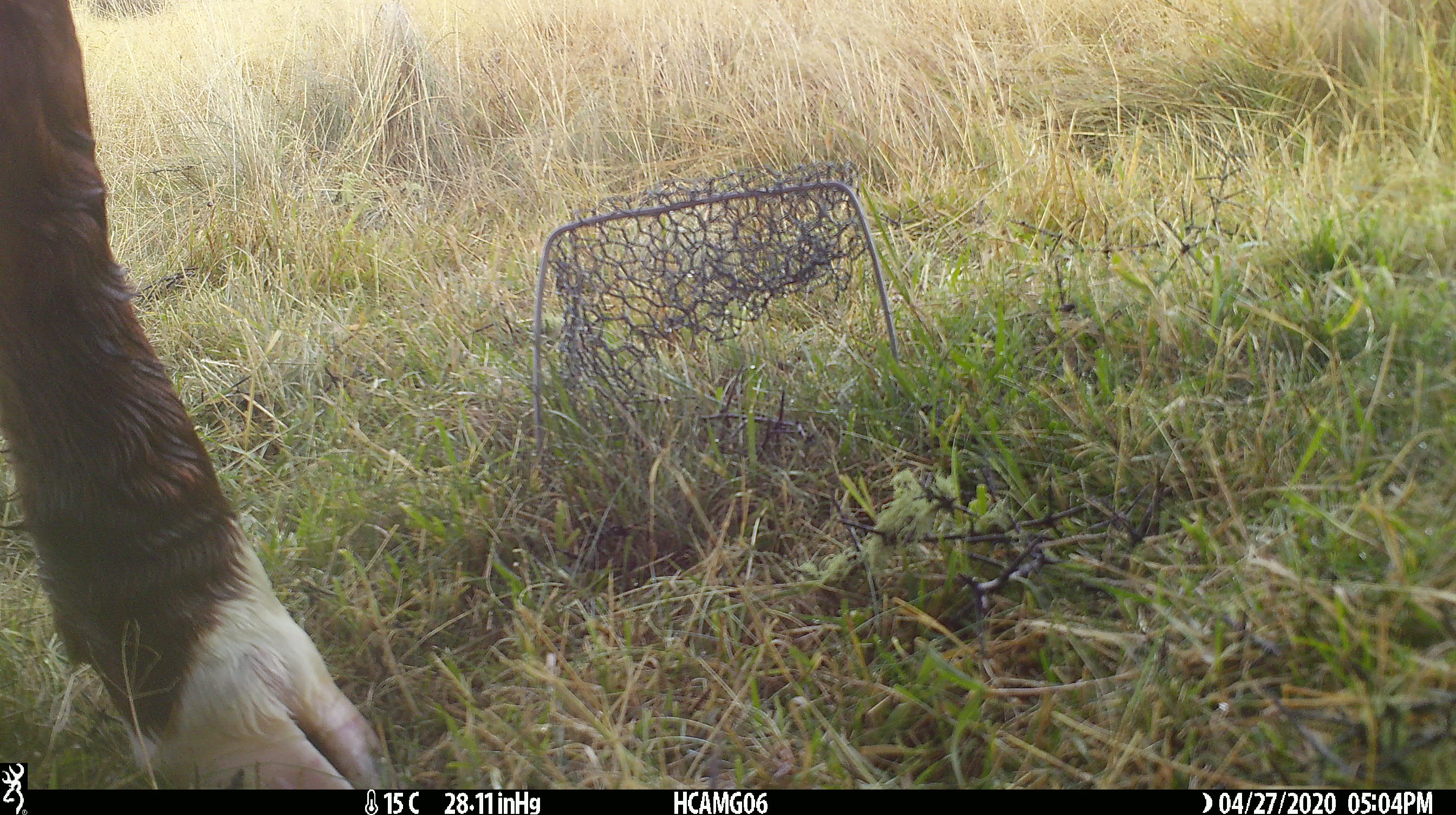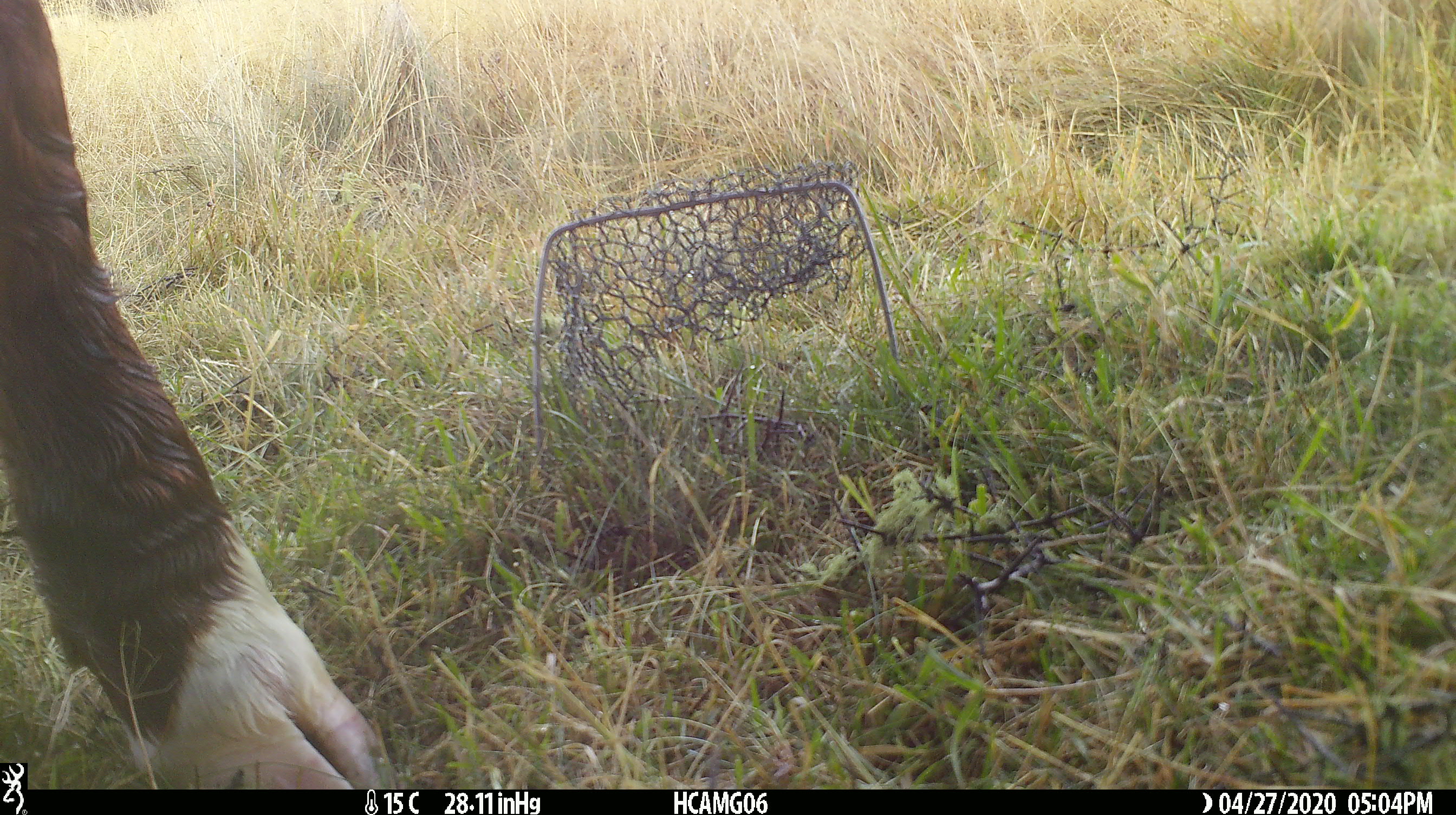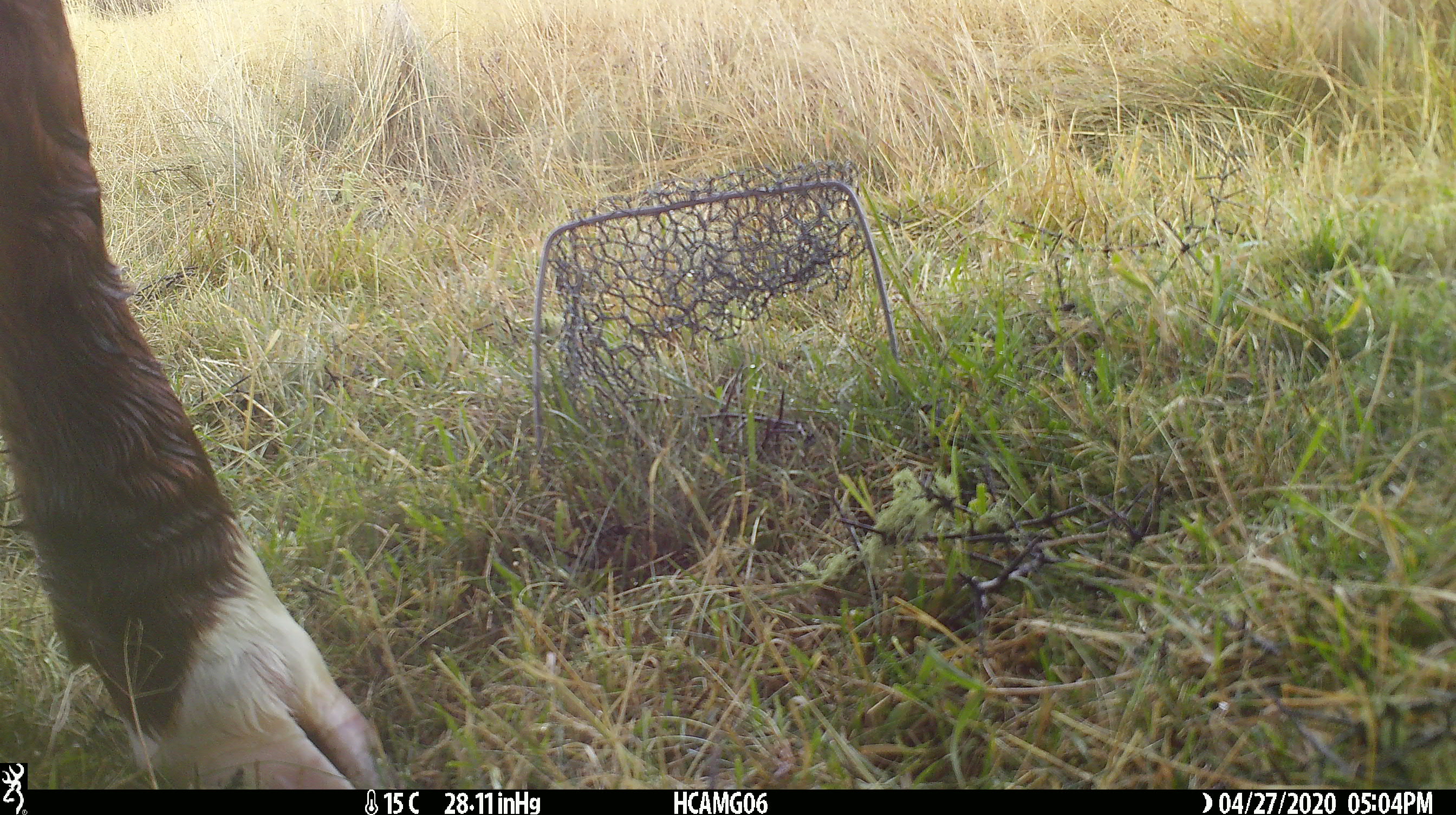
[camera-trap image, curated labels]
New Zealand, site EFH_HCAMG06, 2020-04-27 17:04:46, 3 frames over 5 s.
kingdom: Animalia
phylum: Chordata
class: Mammalia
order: Artiodactyla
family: Bovidae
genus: Bos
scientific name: Bos taurus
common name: domestic cow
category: cow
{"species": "cow (domestic cow) (Bos taurus)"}